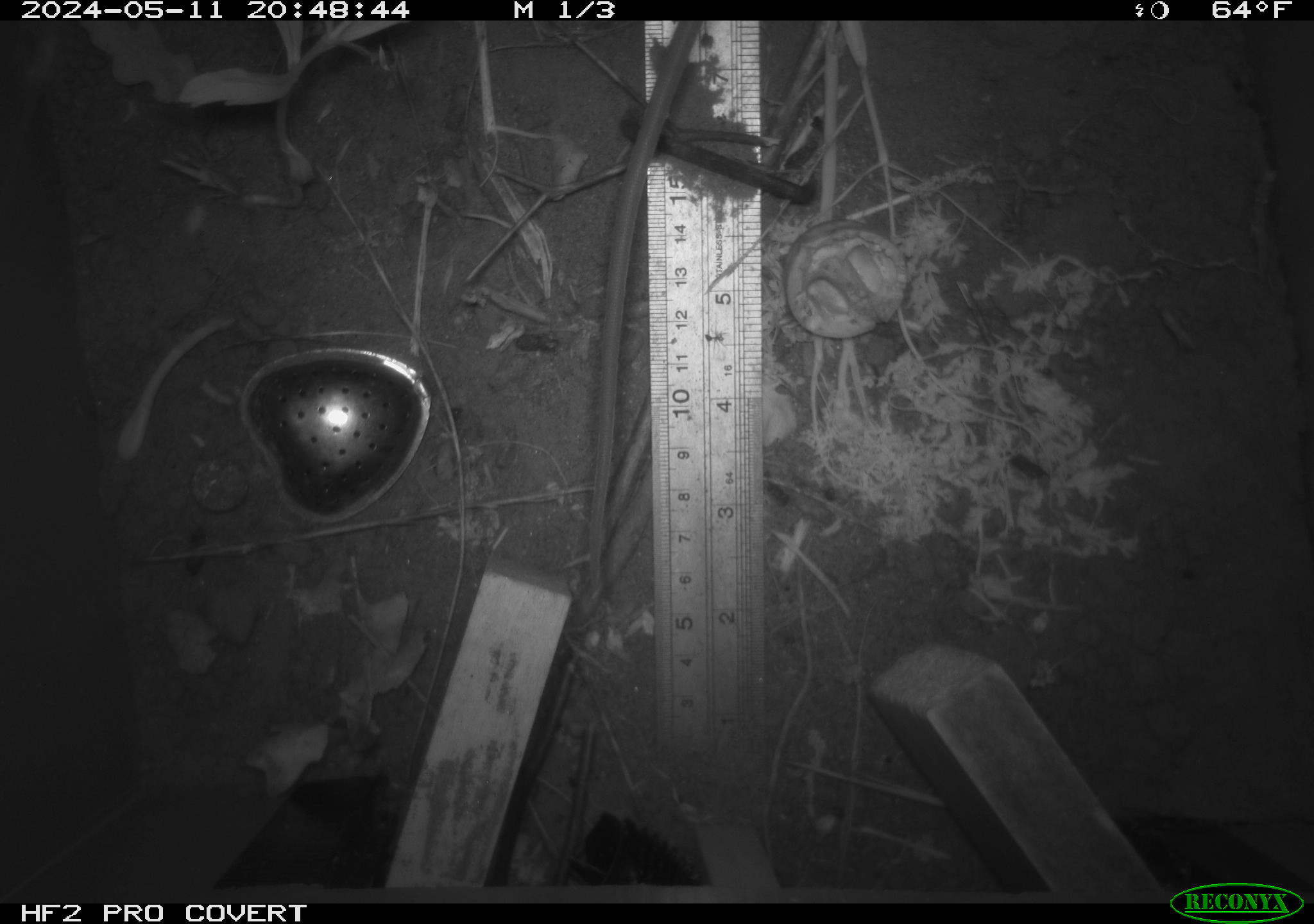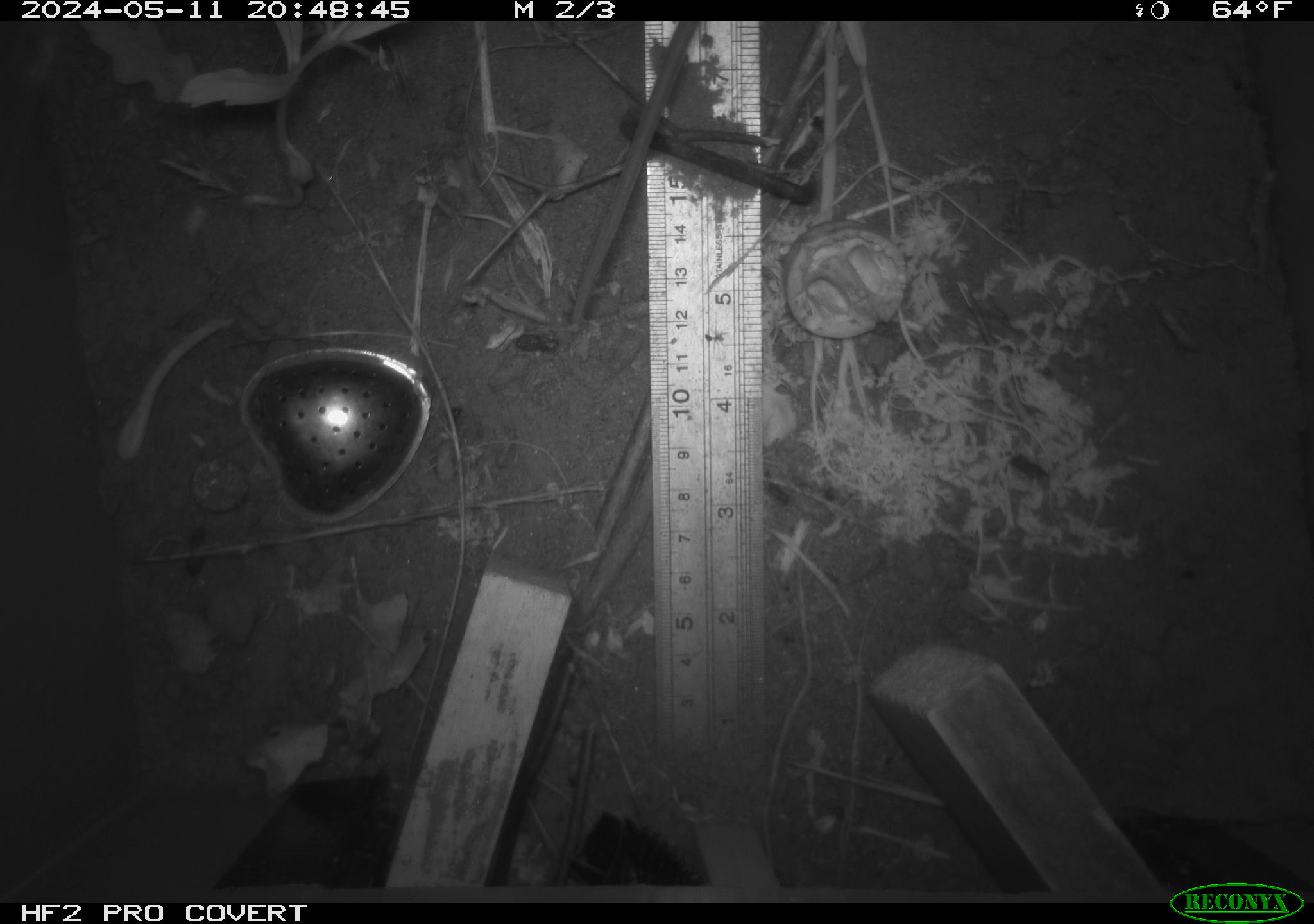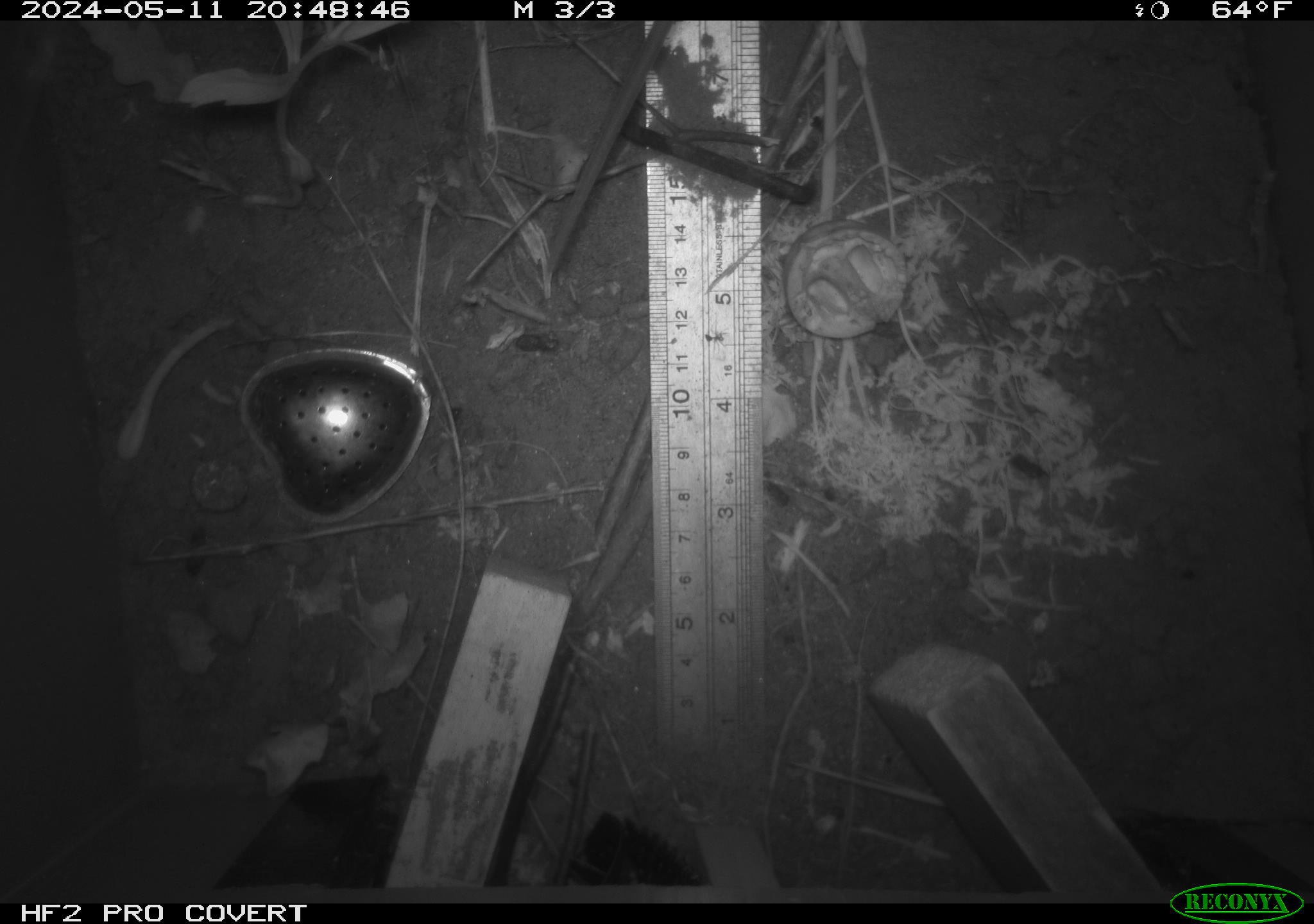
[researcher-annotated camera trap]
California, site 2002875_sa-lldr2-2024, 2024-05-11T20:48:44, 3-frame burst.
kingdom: Animalia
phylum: Chordata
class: Mammalia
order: Rodentia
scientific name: Rodentia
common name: rodent